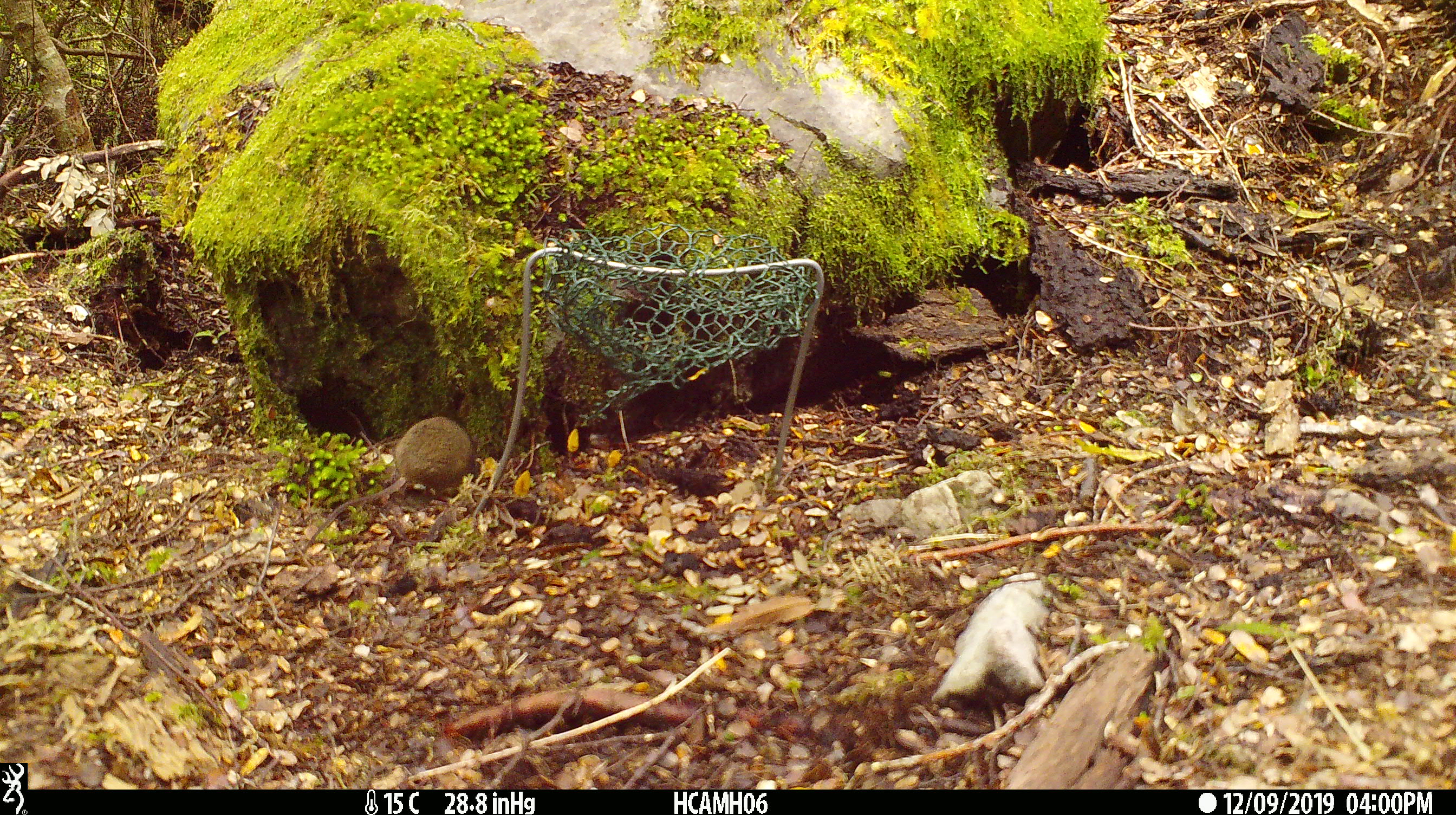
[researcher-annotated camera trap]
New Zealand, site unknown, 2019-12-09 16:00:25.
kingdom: Animalia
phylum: Chordata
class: Mammalia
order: Rodentia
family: Muridae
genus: Mus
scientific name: Mus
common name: mouse